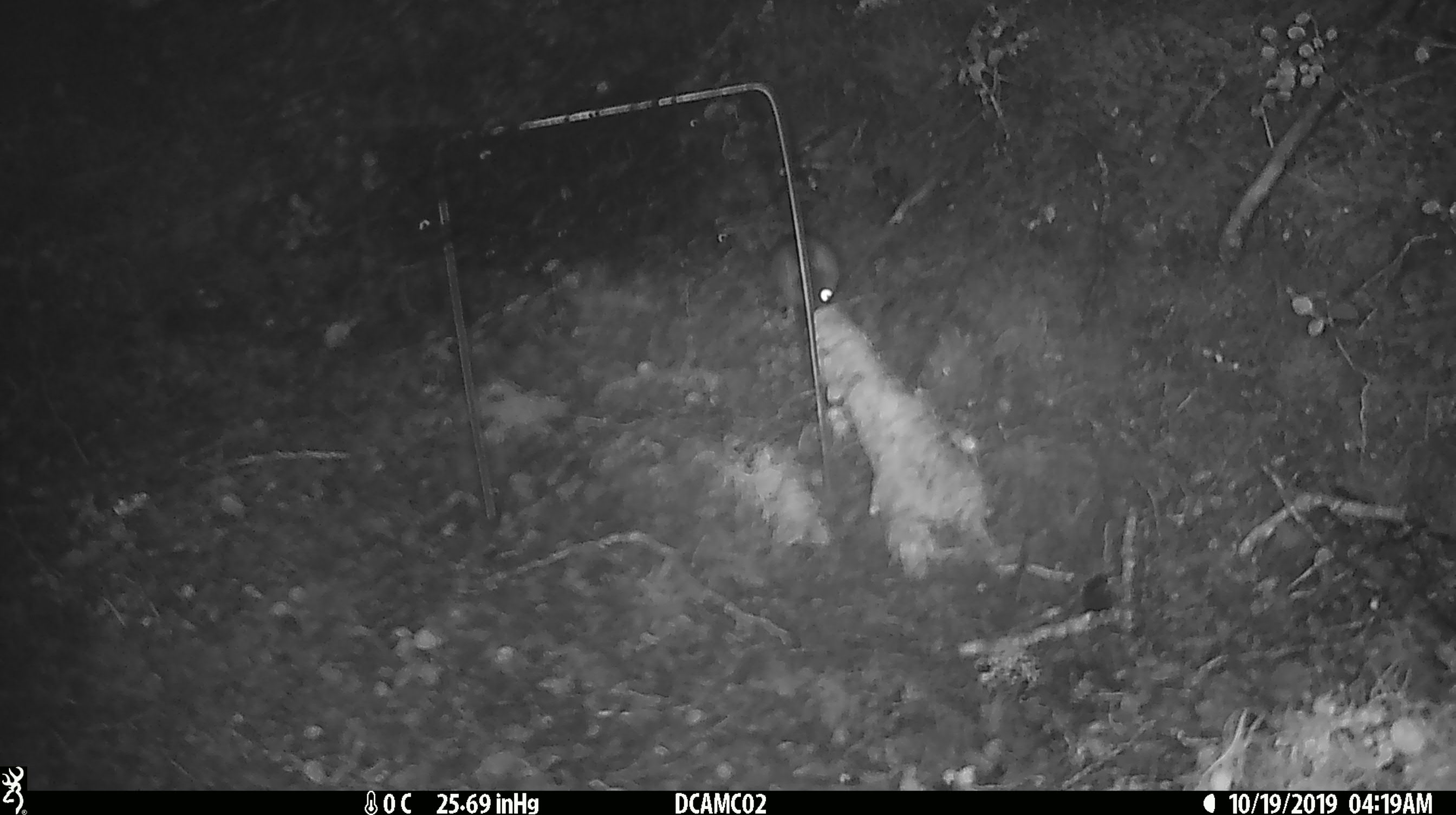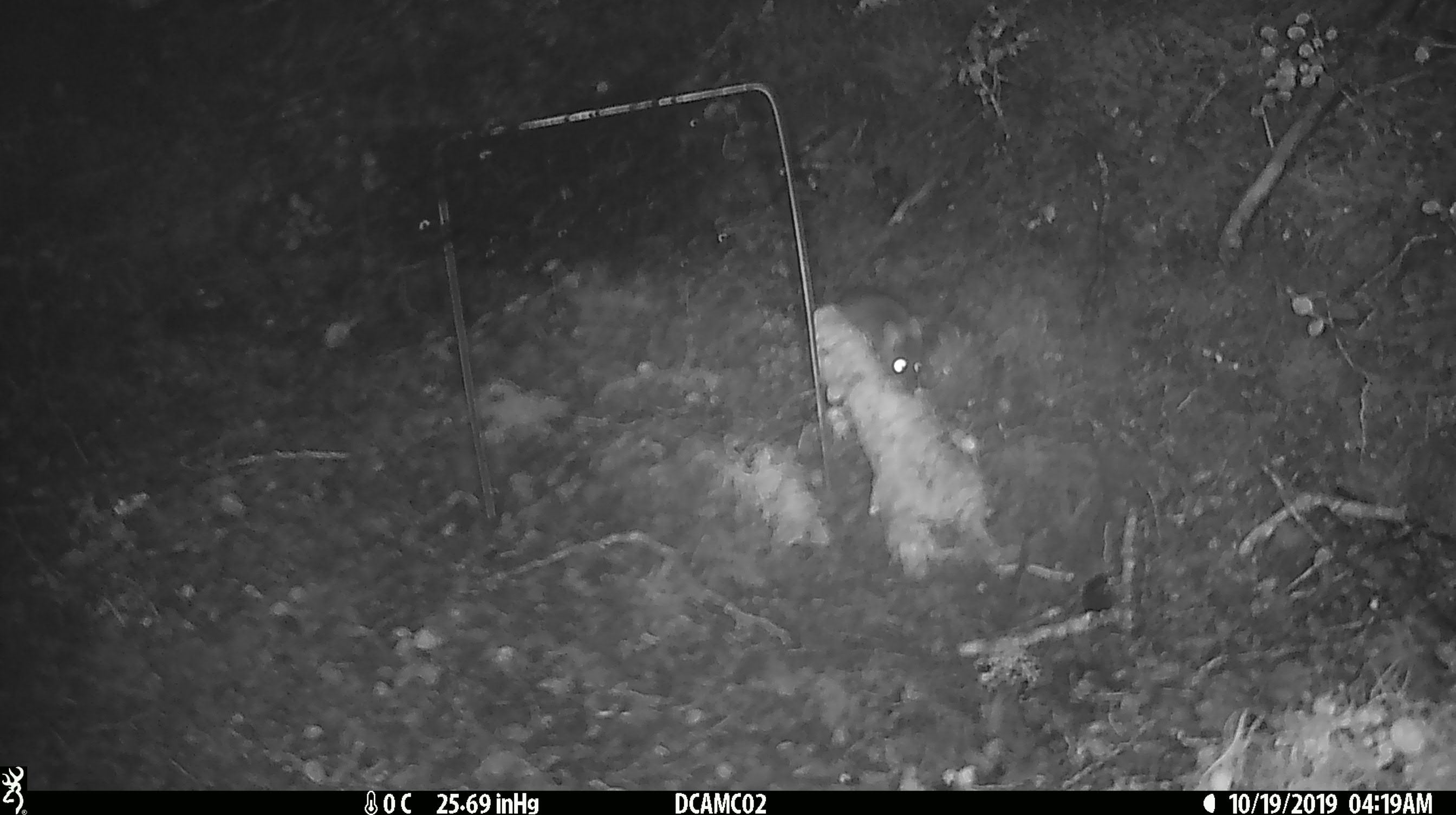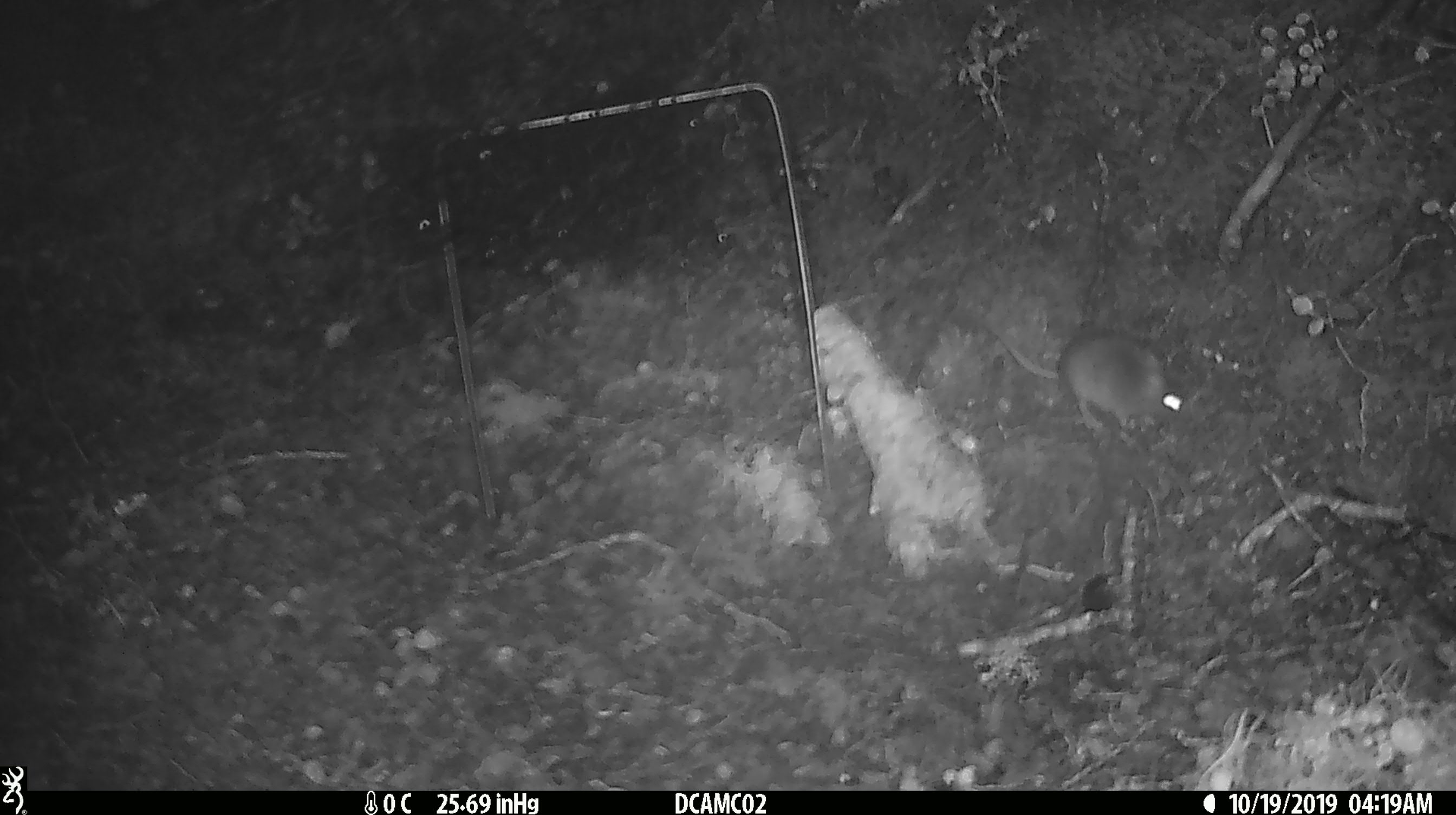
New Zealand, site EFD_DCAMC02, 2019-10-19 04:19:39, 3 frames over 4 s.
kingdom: Animalia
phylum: Chordata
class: Mammalia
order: Rodentia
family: Muridae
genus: Mus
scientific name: Mus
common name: mouse